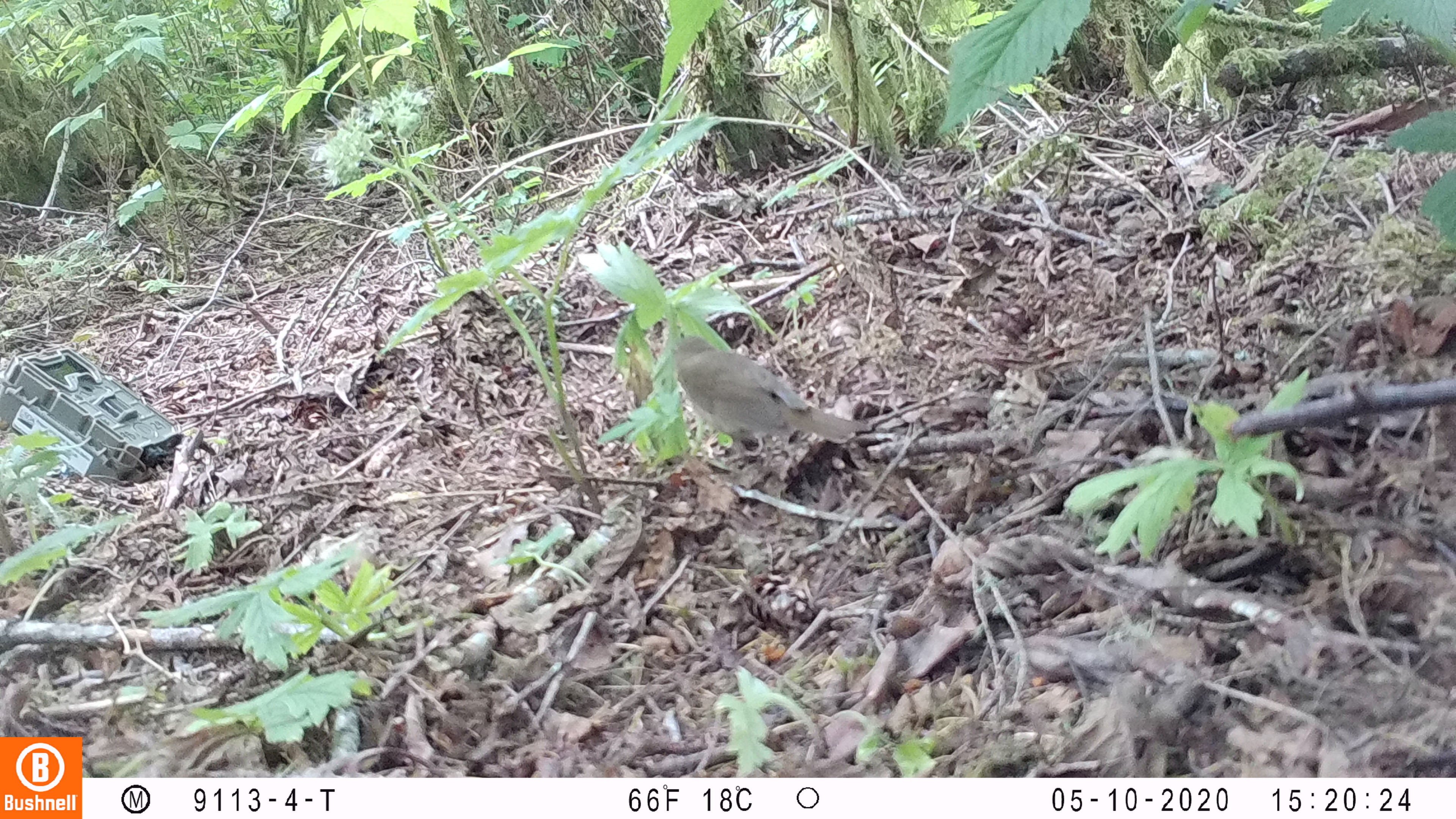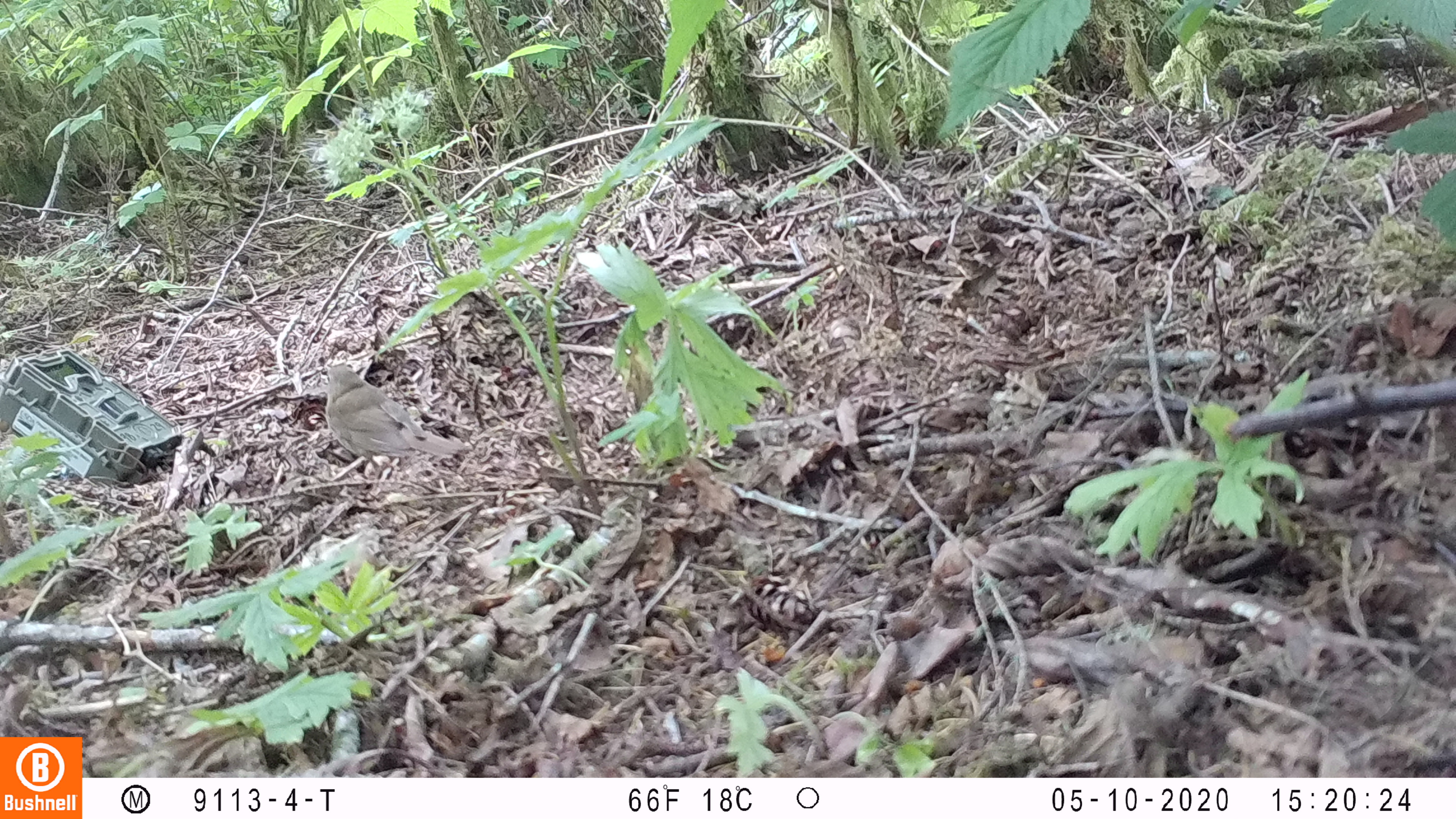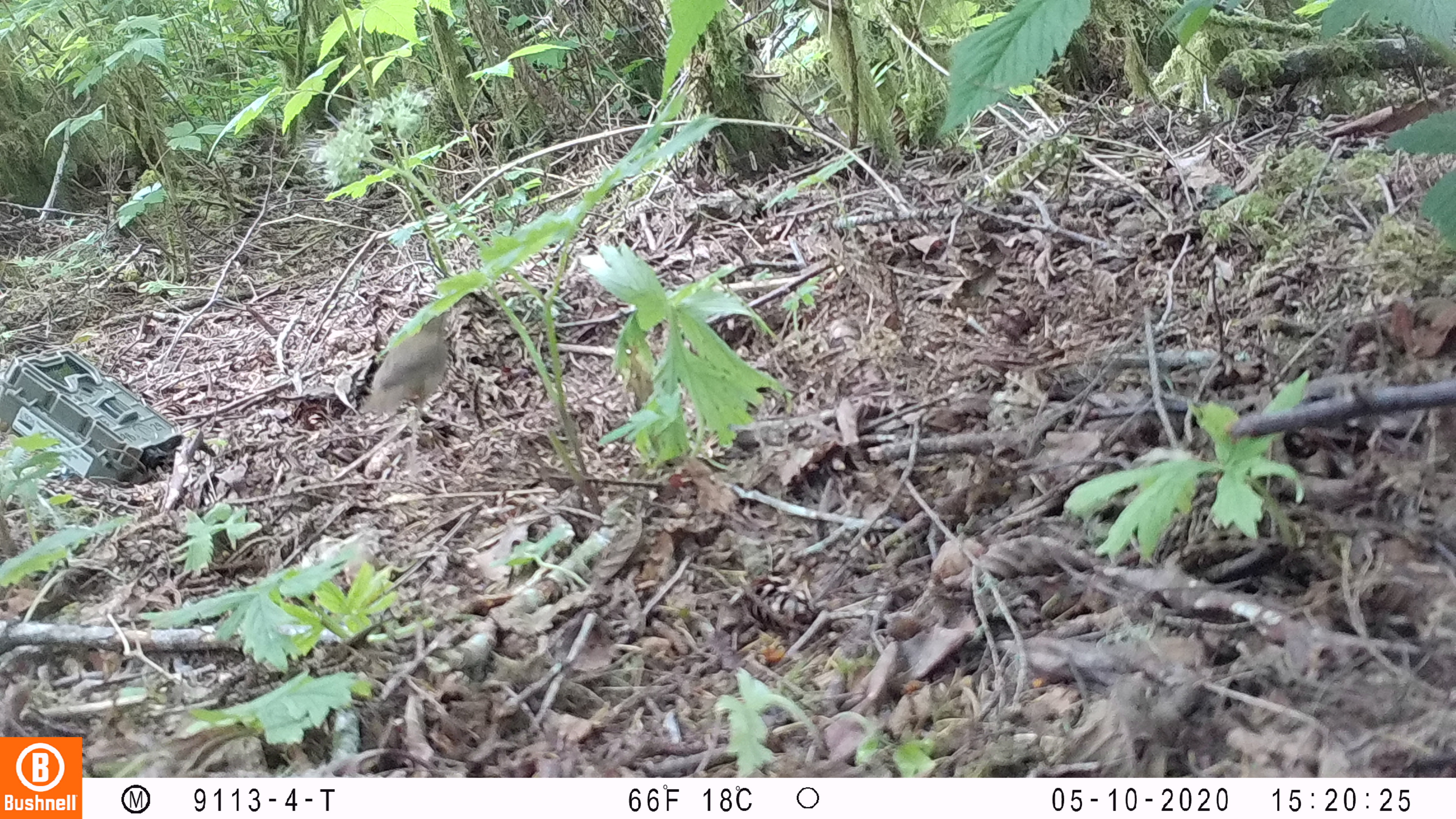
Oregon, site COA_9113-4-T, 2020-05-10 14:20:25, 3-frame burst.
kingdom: Animalia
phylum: Chordata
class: Aves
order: Passeriformes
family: Turdidae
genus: Catharus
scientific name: Catharus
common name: brown thrushes and nightingale-thrushes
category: catharus species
Catharus species (brown thrushes and nightingale-thrushes) (Catharus).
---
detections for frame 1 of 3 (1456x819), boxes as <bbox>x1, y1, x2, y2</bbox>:
catharus species: <bbox>663, 331, 861, 470</bbox>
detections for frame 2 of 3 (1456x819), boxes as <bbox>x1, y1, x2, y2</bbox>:
catharus species: <bbox>313, 357, 464, 476</bbox>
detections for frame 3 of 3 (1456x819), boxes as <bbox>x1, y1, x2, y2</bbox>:
catharus species: <bbox>356, 311, 455, 417</bbox>